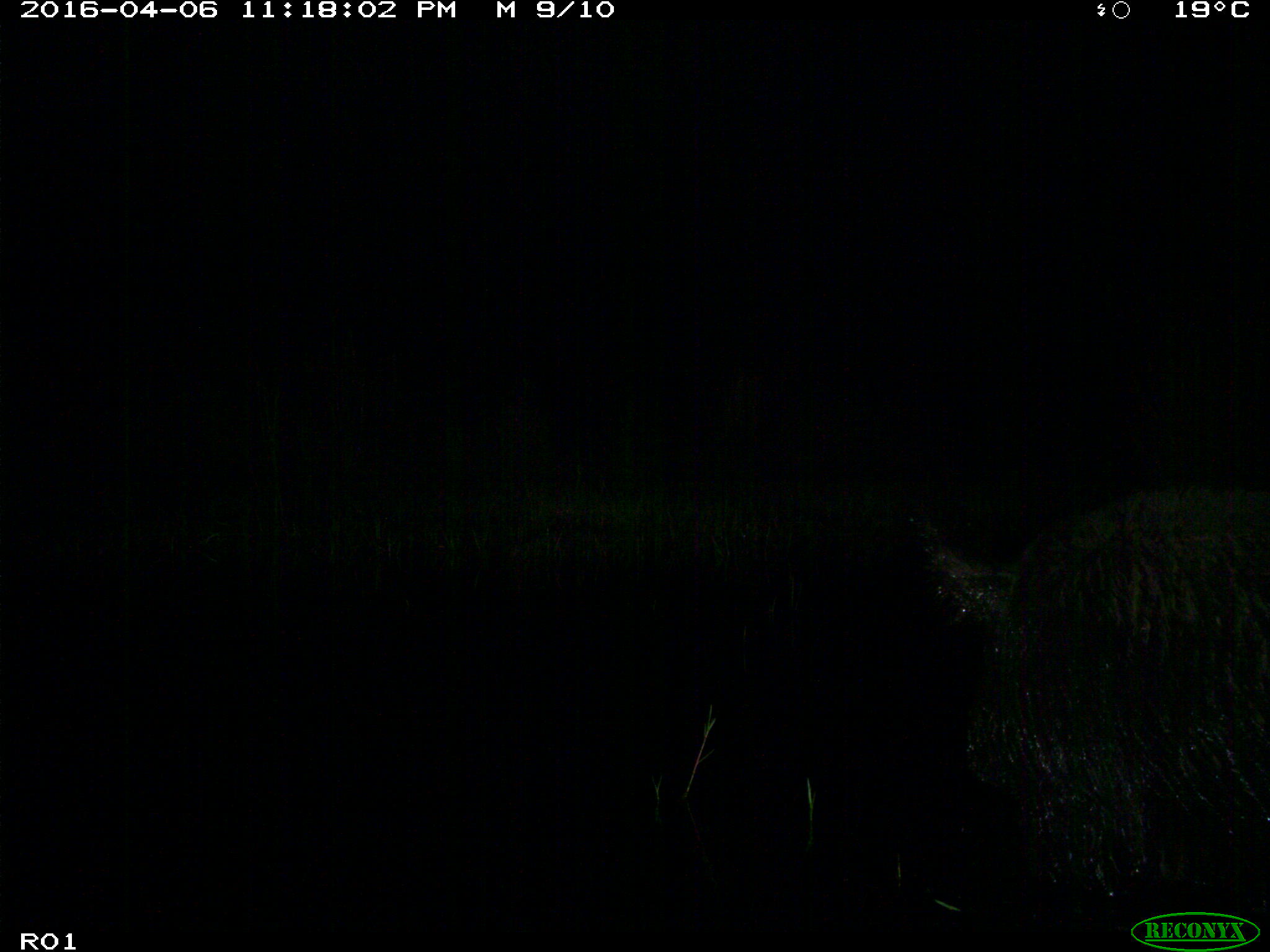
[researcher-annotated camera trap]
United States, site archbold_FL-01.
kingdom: Animalia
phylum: Chordata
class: Mammalia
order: Artiodactyla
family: Suidae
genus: Sus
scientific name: Sus scrofa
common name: wild boar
Sus scrofa (wild boar).